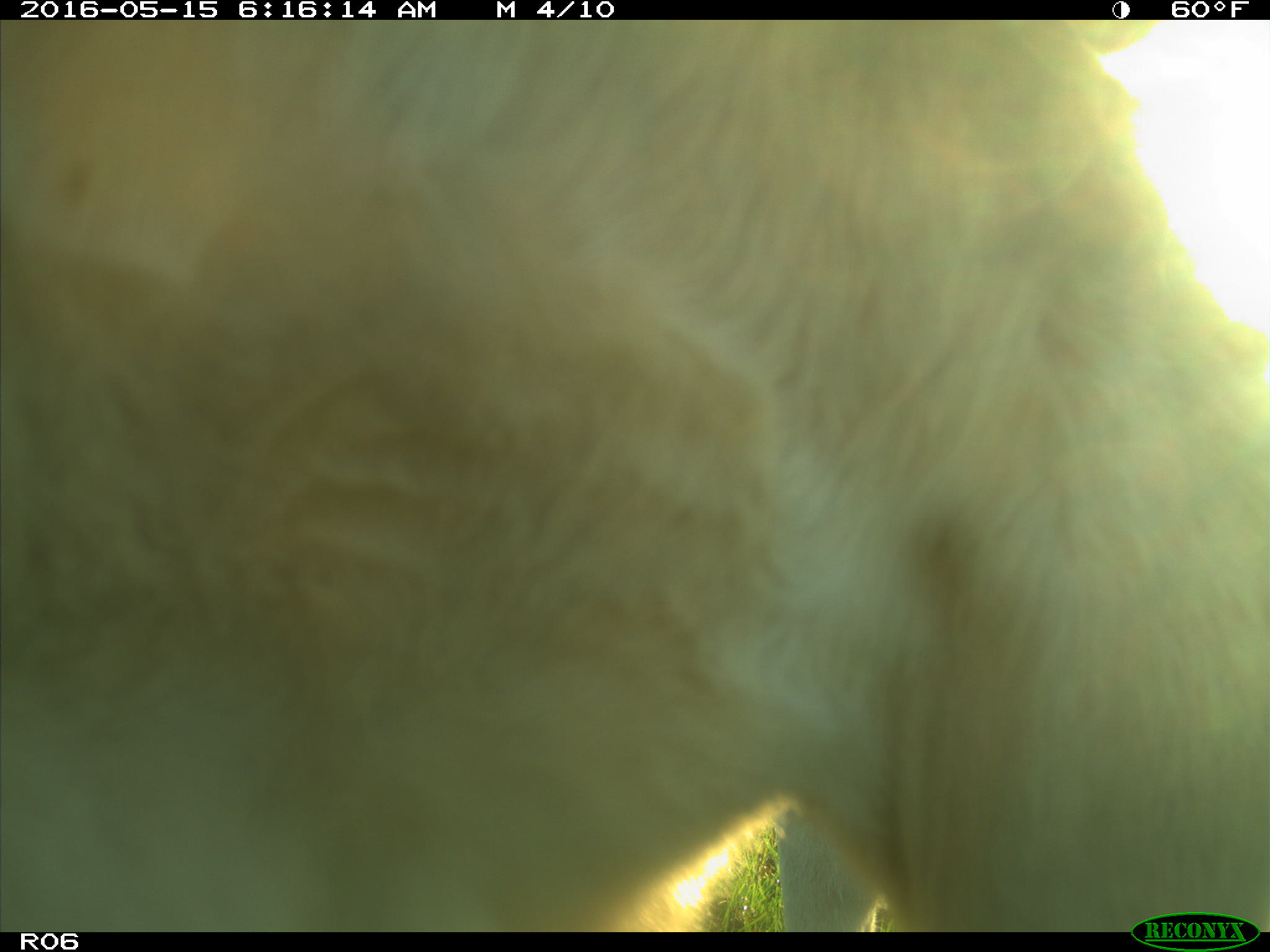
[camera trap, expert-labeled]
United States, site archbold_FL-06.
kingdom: Animalia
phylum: Chordata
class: Mammalia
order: Artiodactyla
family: Bovidae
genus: Bos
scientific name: Bos taurus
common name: domestic cow